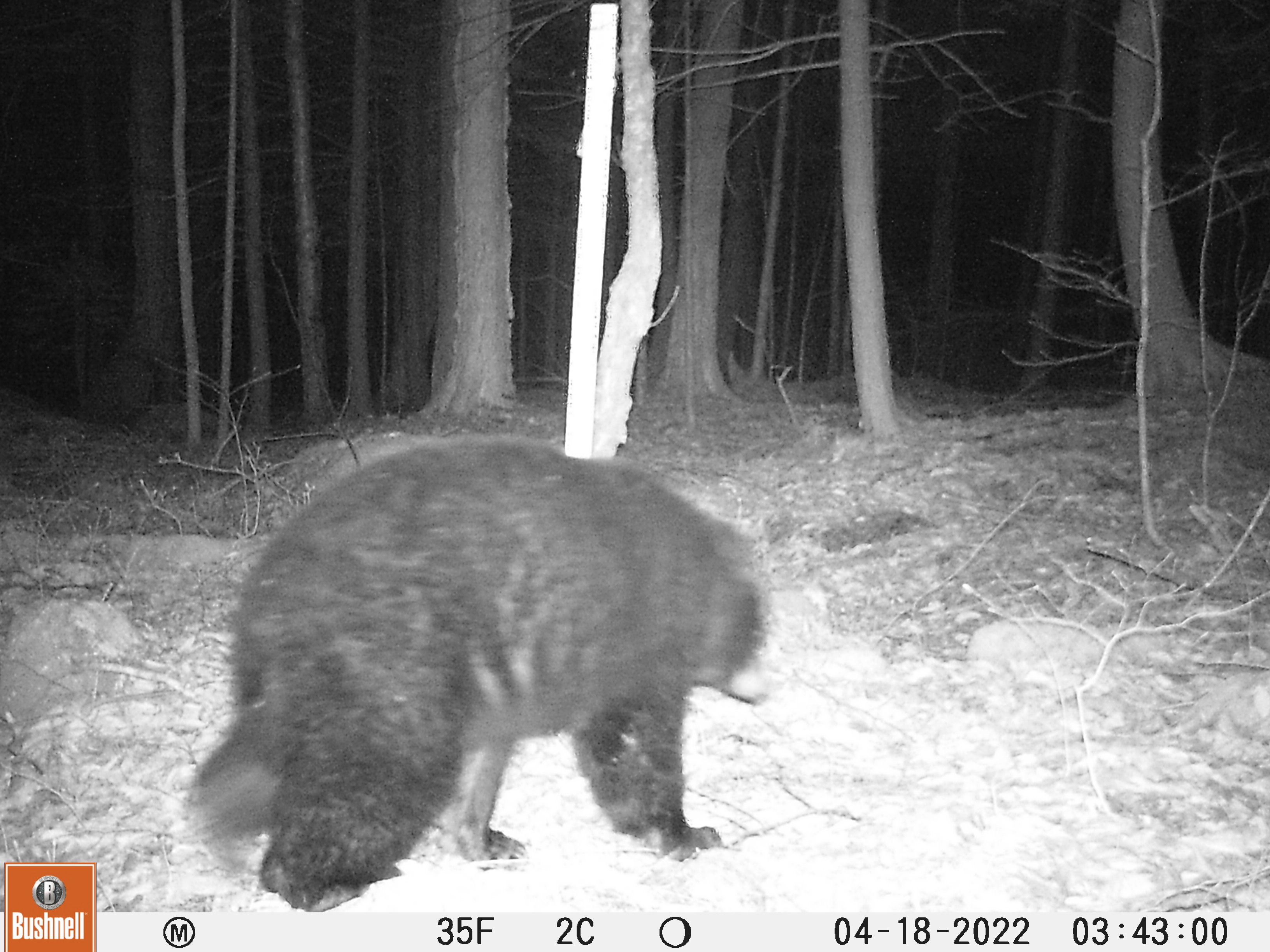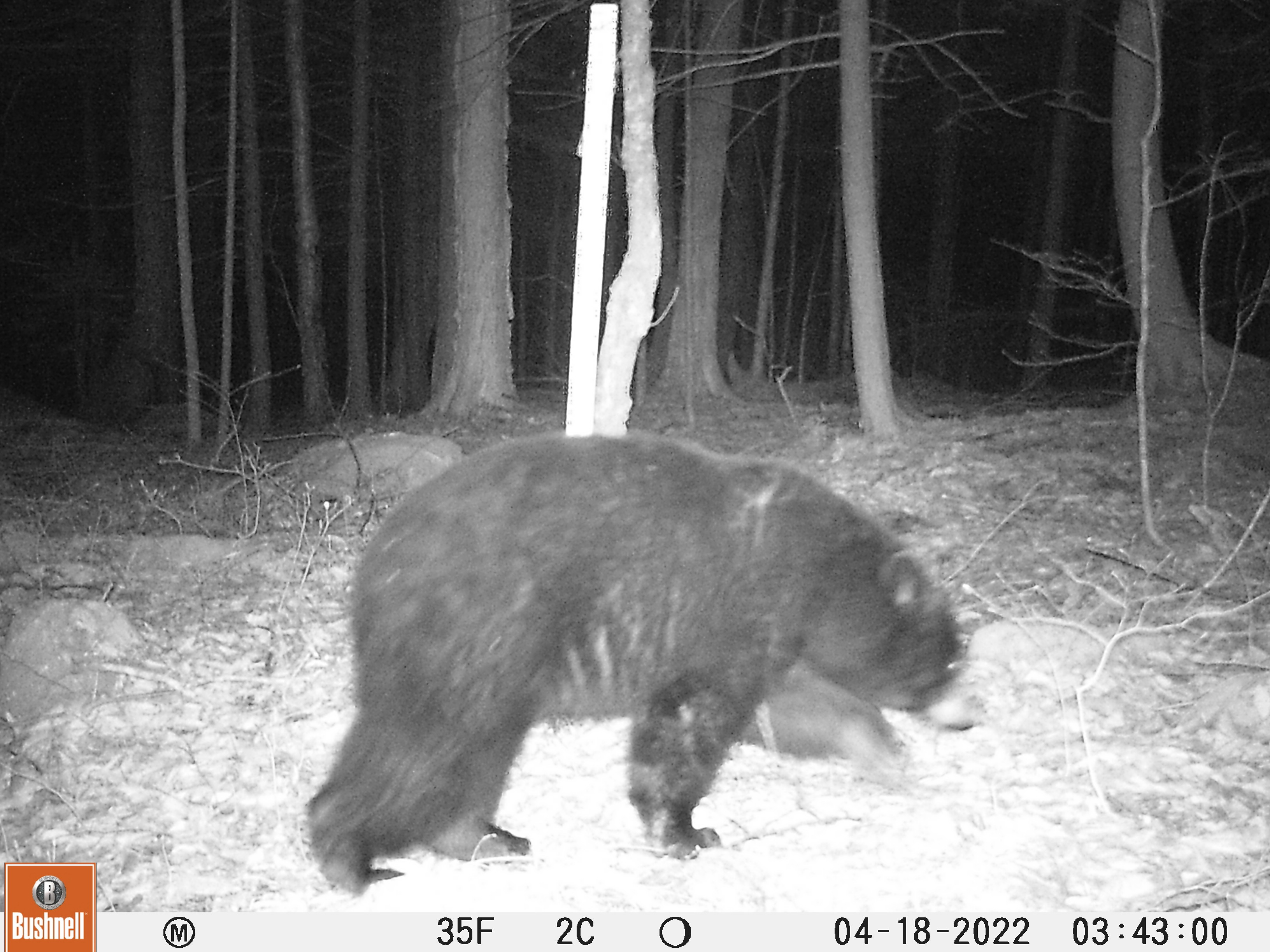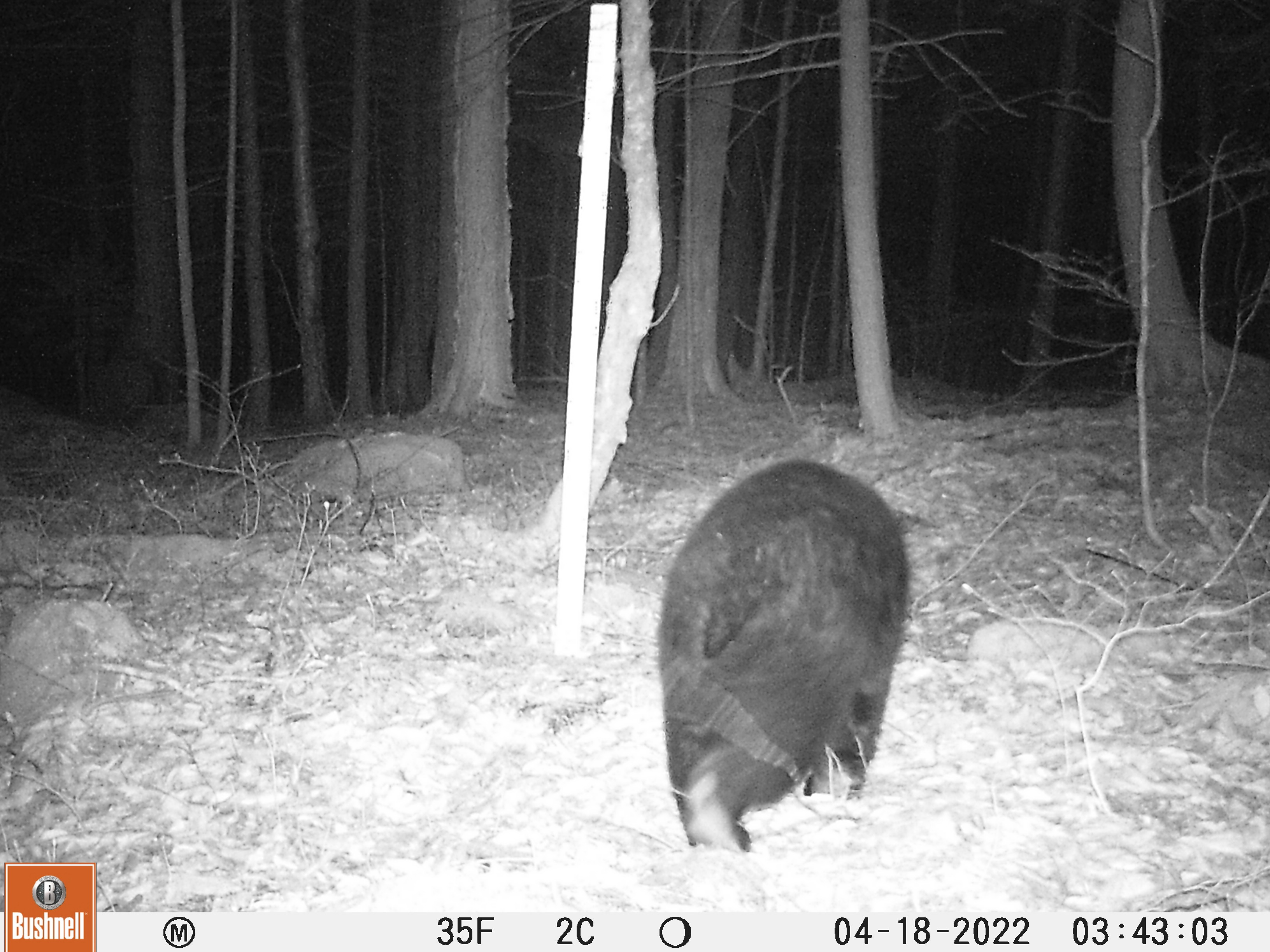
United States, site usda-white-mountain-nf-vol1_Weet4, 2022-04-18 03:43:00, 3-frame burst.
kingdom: Animalia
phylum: Chordata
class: Mammalia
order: Carnivora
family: Ursidae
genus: Ursus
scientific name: Ursus americanus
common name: black bear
Black bear (Ursus americanus).